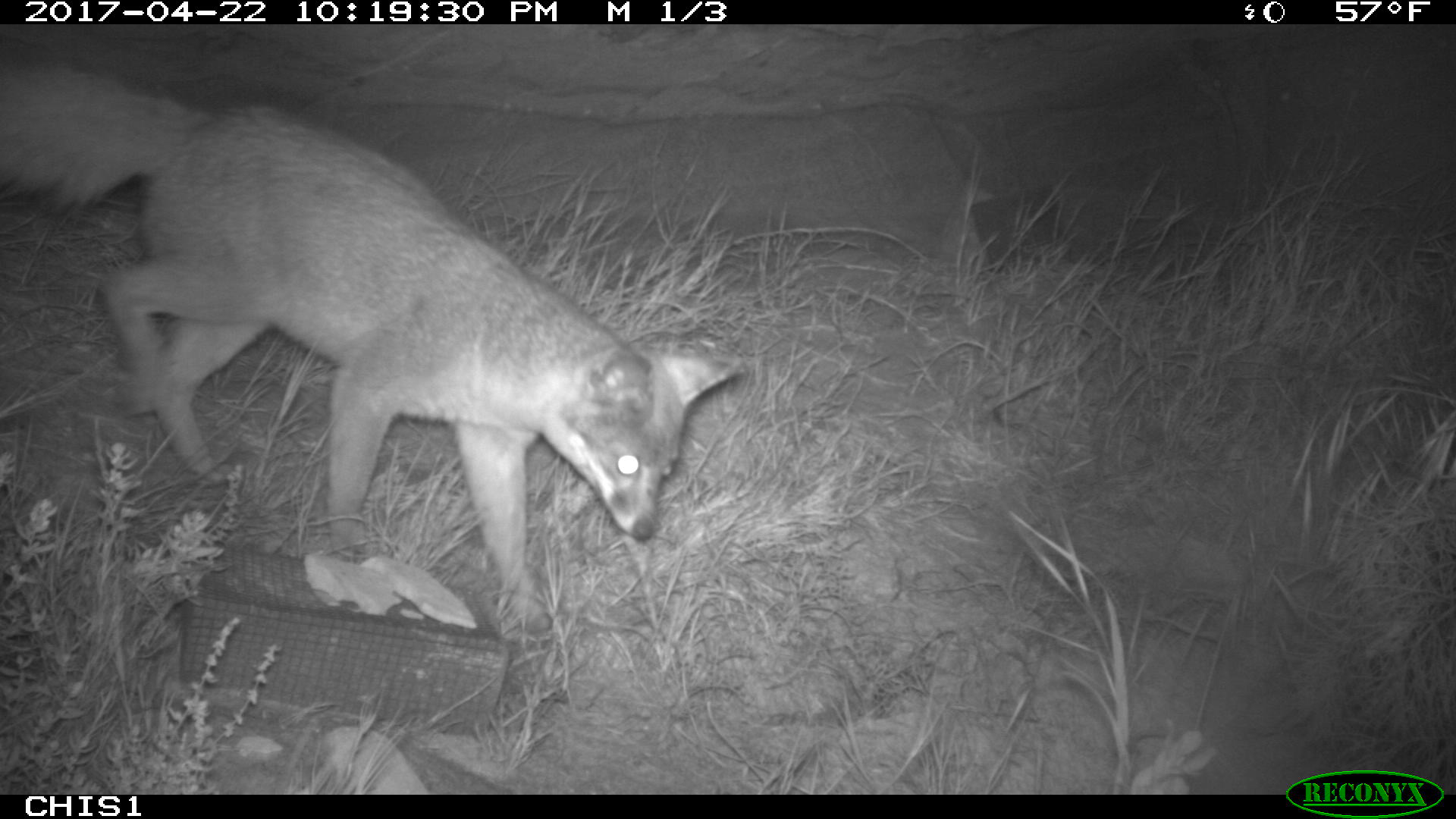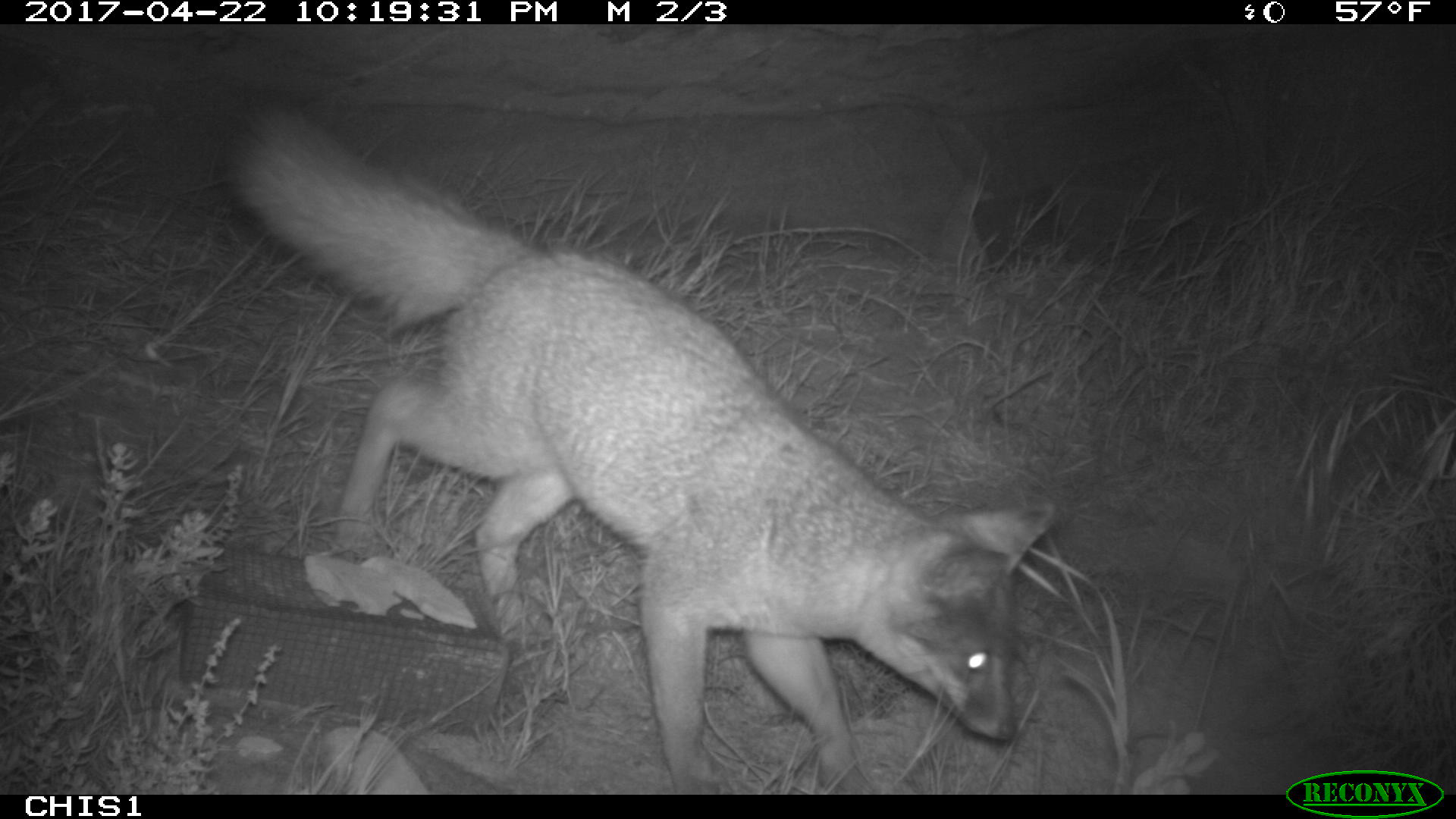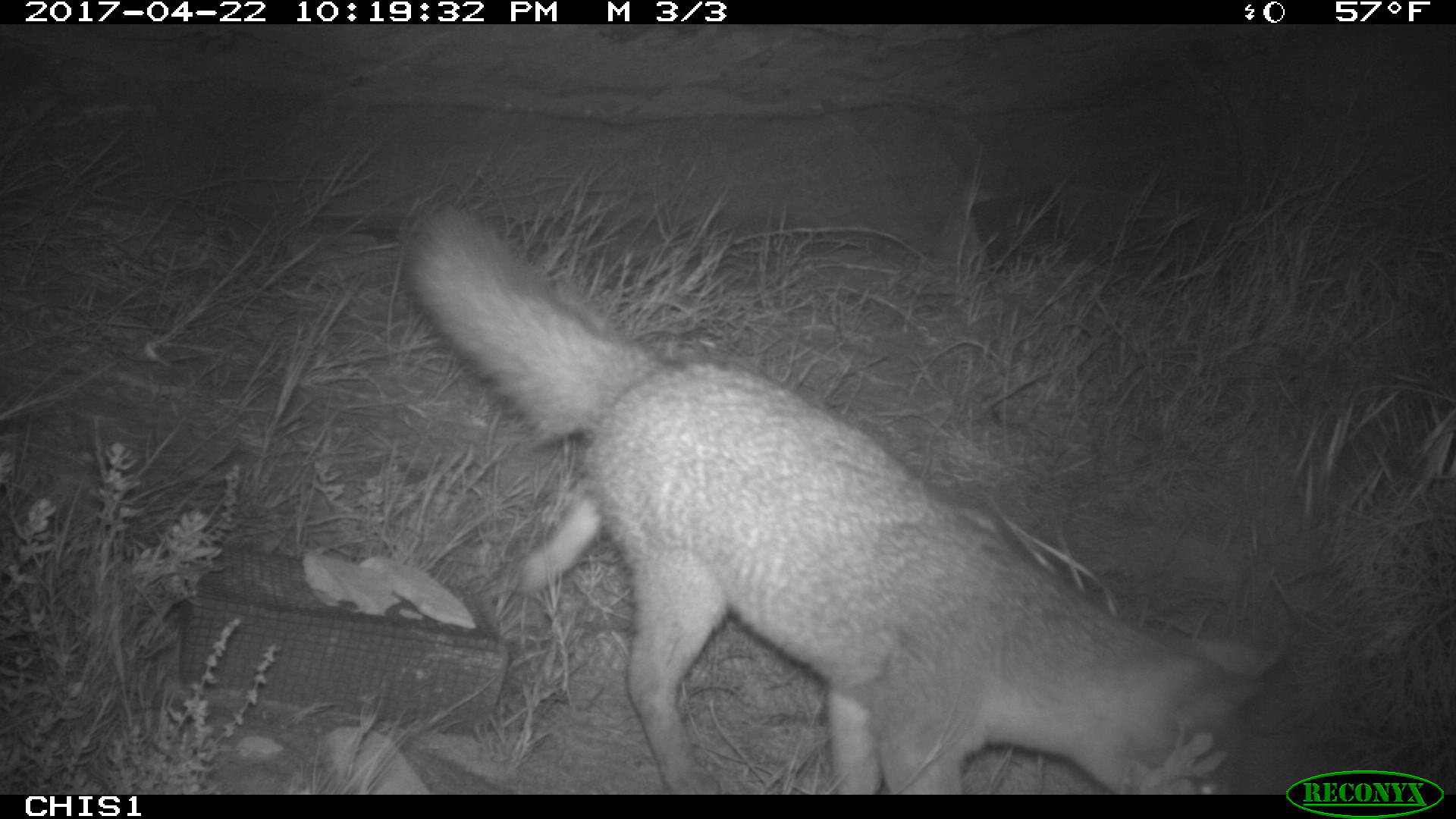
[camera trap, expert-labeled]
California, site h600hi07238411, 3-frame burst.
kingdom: Animalia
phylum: Chordata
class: Mammalia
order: Carnivora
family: Canidae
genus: Urocyon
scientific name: Urocyon littoralis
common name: island fox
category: fox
Fox (island fox) (Urocyon littoralis).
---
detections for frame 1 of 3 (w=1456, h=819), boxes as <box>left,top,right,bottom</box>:
fox: <box>0,58,744,636</box>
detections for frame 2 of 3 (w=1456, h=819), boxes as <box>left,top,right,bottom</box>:
fox: <box>220,99,1056,795</box>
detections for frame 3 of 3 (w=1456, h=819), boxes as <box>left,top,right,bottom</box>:
fox: <box>396,200,1282,792</box>